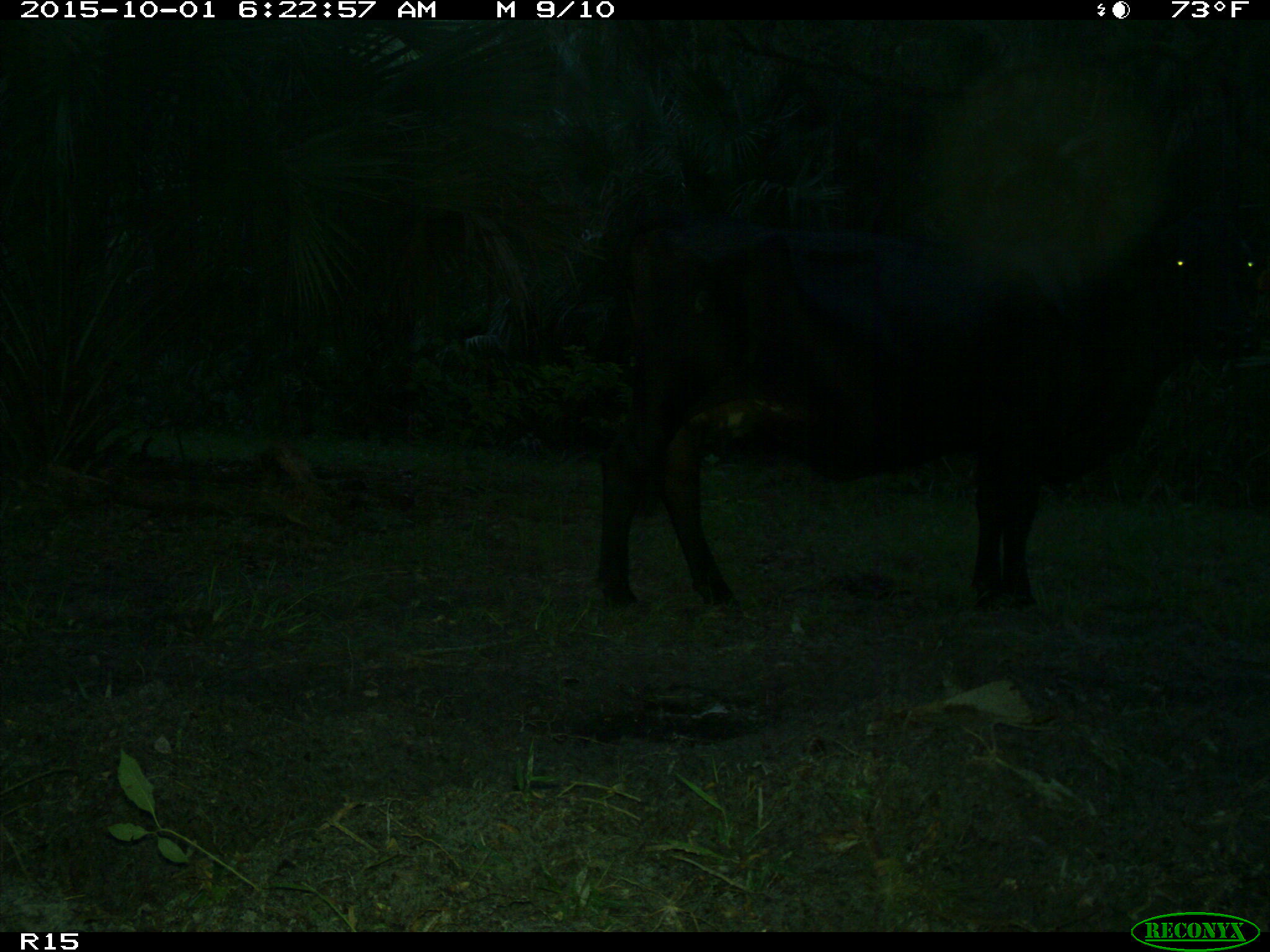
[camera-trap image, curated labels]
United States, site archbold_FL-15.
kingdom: Animalia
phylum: Chordata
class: Mammalia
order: Artiodactyla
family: Bovidae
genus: Bos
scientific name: Bos taurus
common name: domestic cow